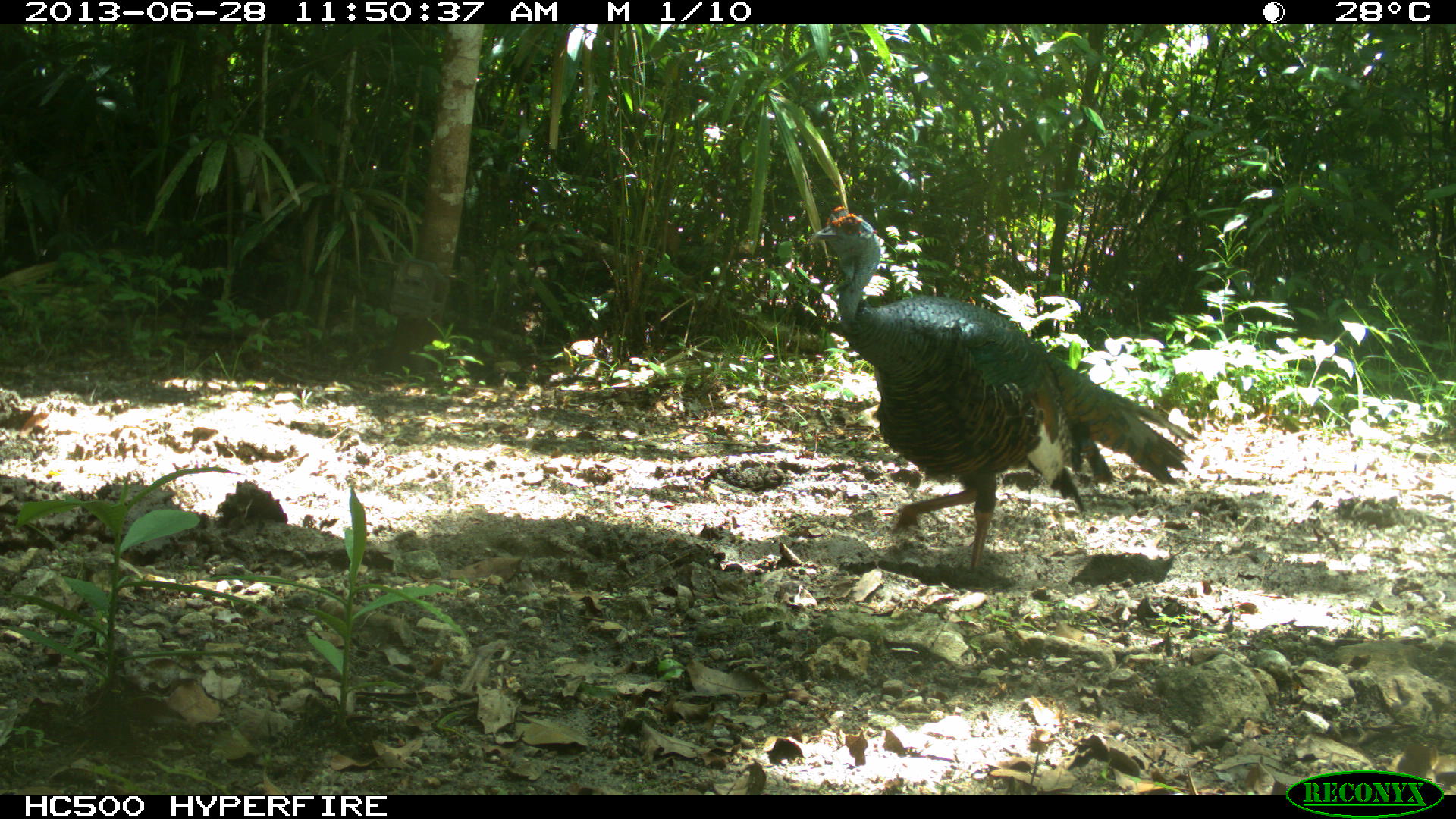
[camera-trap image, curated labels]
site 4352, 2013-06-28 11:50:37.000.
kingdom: Animalia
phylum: Chordata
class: Aves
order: Galliformes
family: Phasianidae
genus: Meleagris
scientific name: Meleagris ocellata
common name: ocellated turkey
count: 1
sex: male